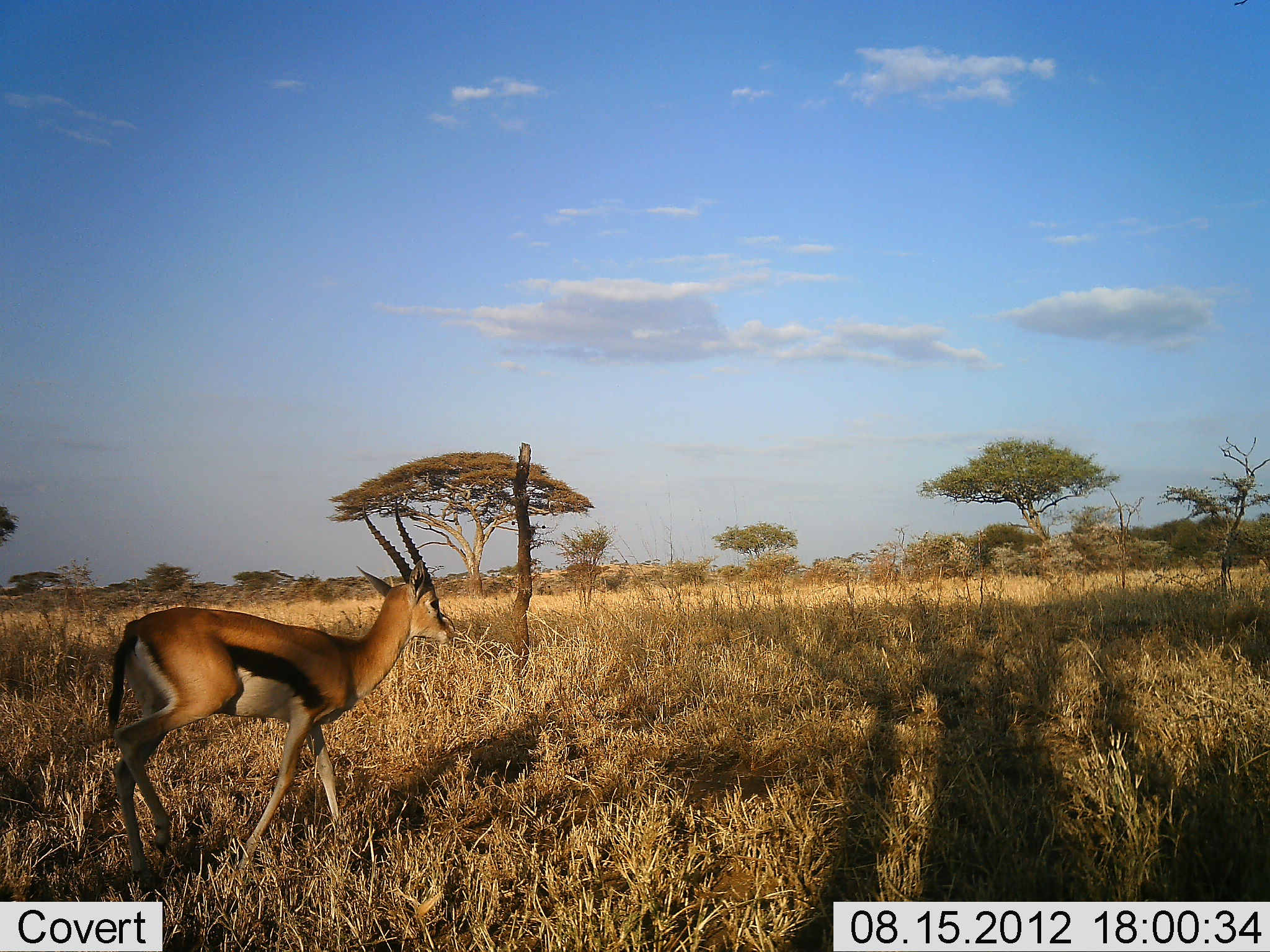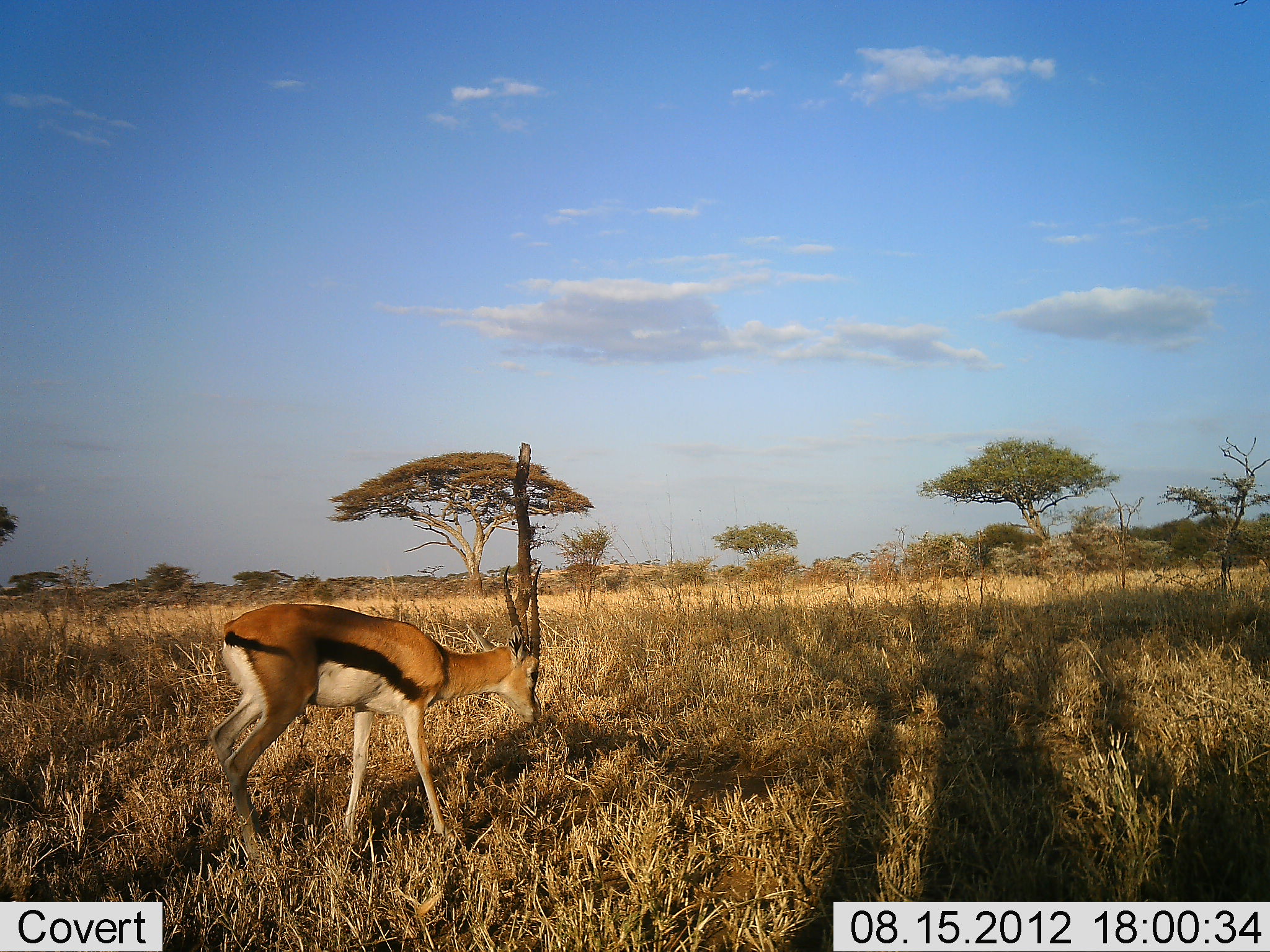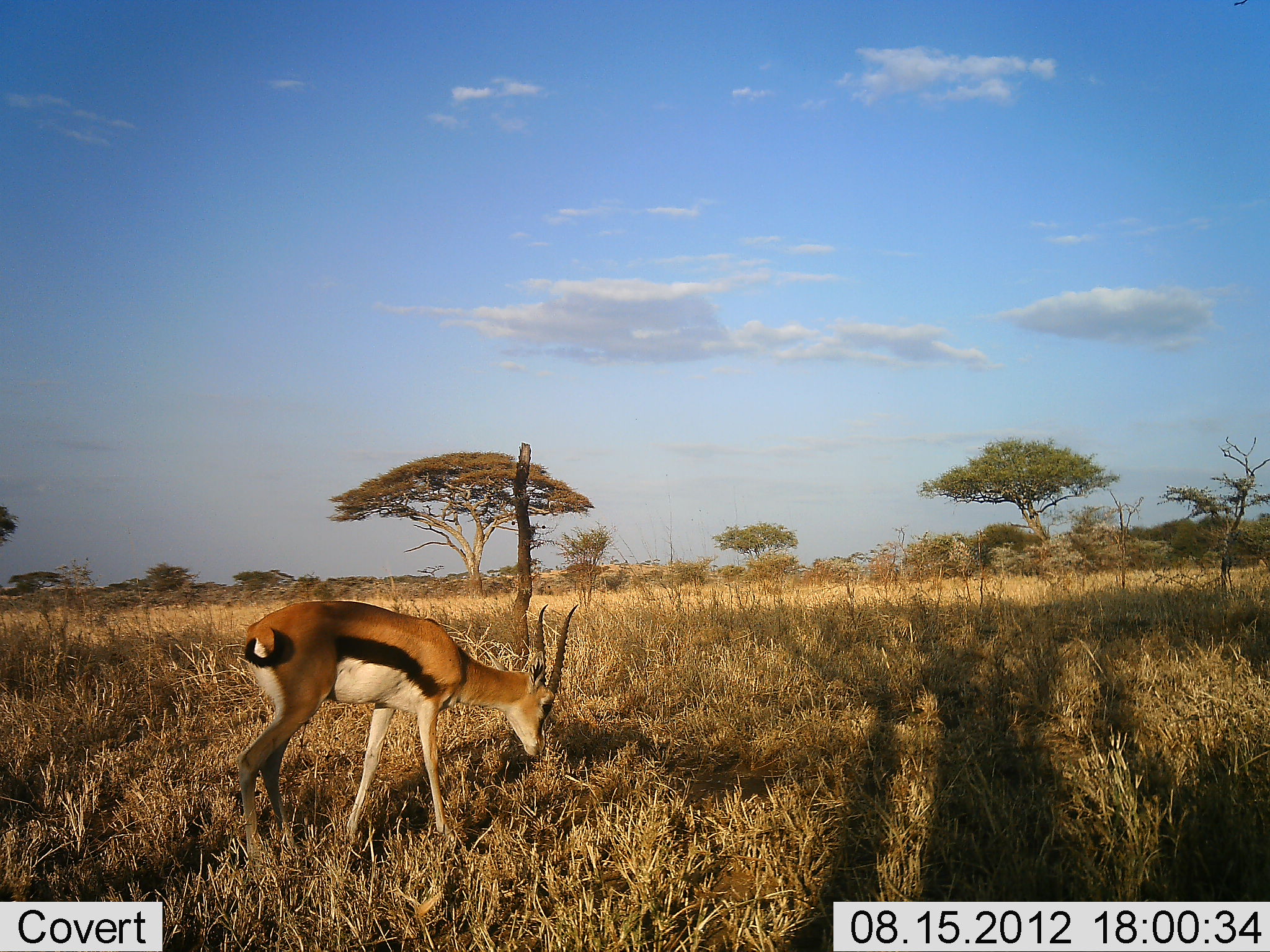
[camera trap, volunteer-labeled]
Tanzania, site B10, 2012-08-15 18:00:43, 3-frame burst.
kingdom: Animalia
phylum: Chordata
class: Mammalia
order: Artiodactyla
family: Bovidae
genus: Eudorcas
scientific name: Eudorcas thomsonii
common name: thomson's gazelle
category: gazellethomsons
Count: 1.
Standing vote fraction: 30%.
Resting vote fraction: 0%.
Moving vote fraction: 60%.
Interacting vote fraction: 0%.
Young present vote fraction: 0%.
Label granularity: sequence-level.